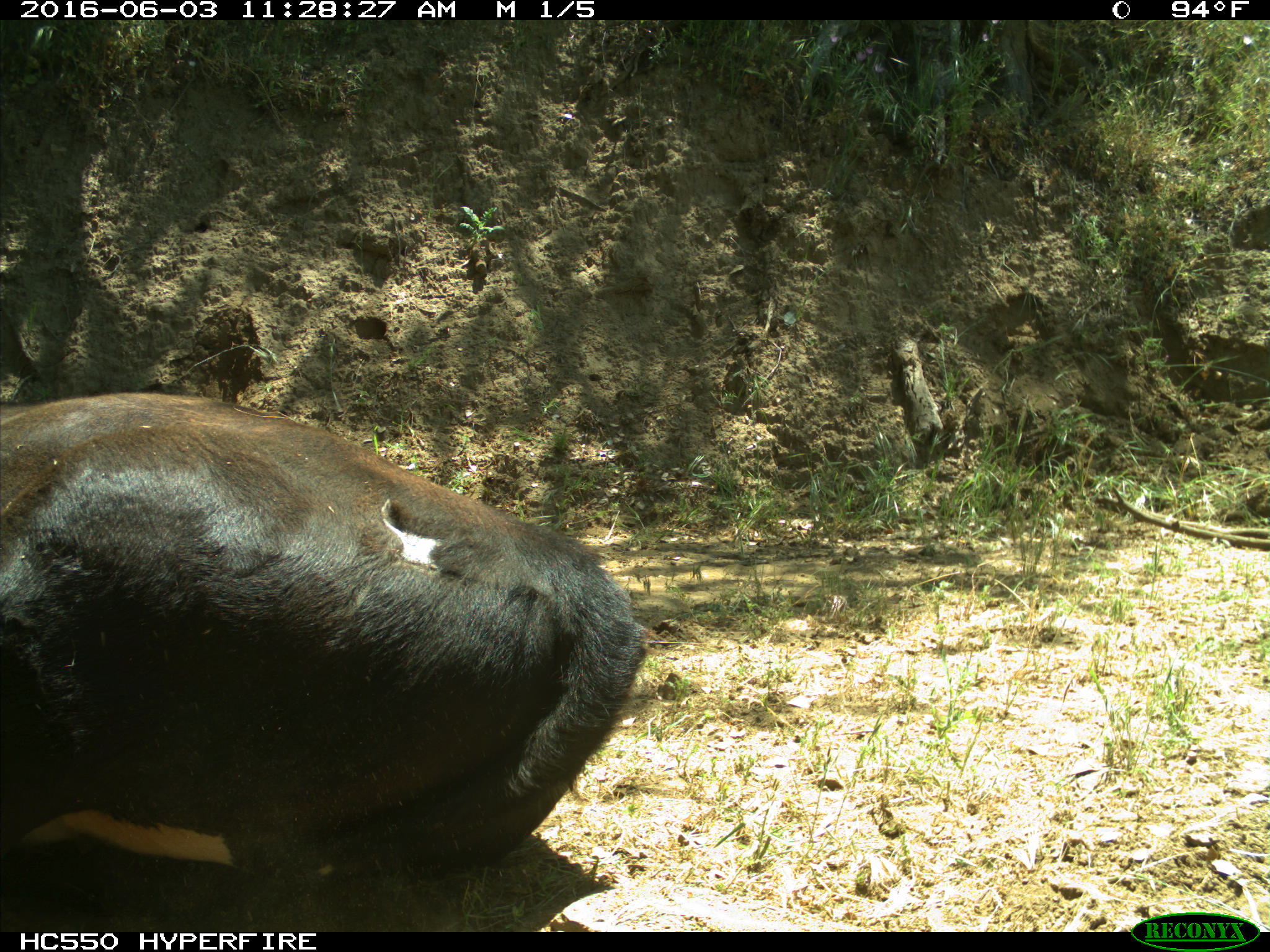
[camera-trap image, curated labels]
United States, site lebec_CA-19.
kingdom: Animalia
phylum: Chordata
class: Mammalia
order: Artiodactyla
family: Bovidae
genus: Bos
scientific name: Bos taurus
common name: domestic cow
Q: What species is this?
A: Bos taurus (domestic cow).